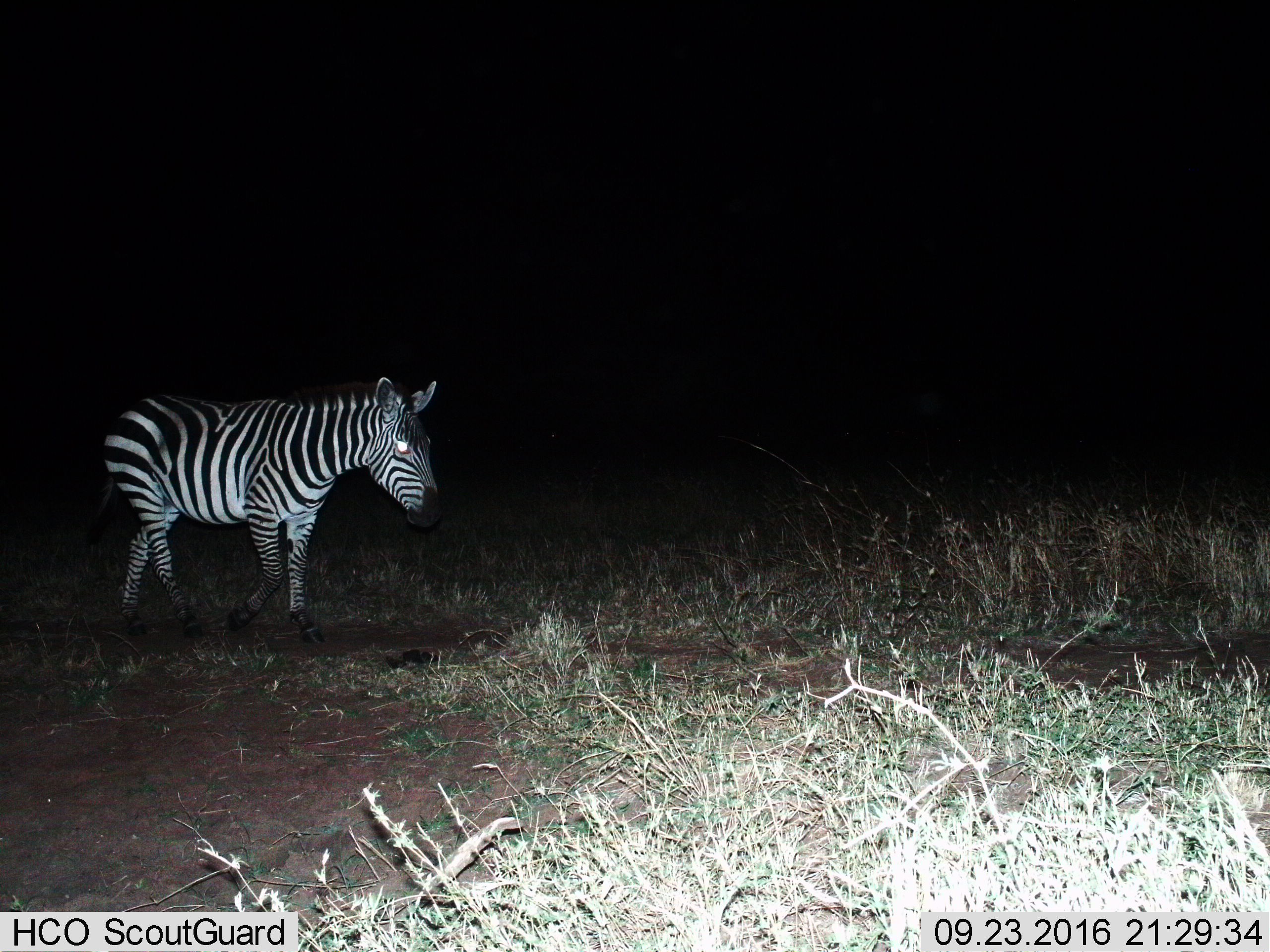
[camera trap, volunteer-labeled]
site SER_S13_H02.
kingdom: Animalia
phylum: Chordata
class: Mammalia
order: Perissodactyla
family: Equidae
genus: Equus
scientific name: Equus quagga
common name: plains zebra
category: zebraplains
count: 1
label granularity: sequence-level